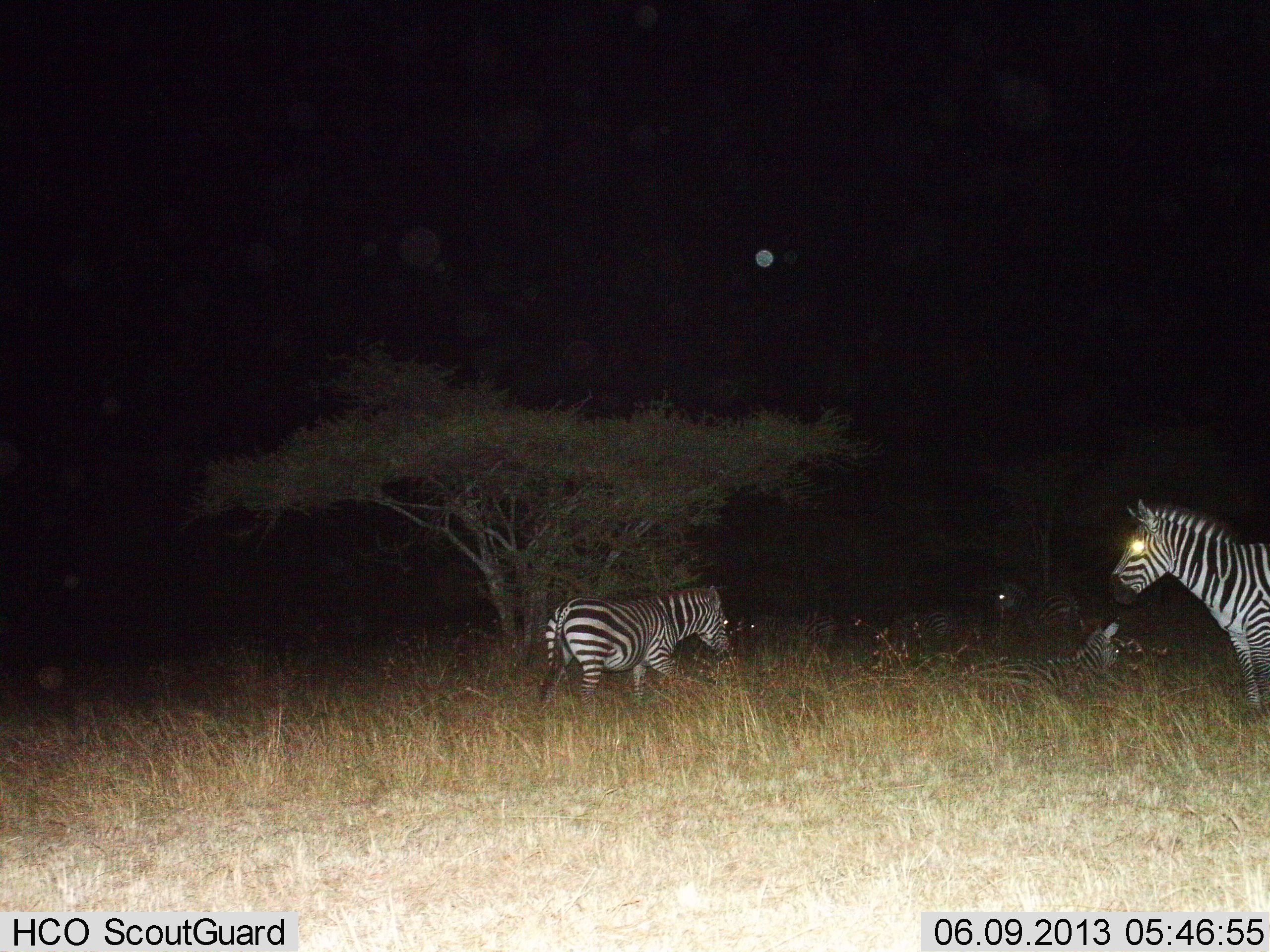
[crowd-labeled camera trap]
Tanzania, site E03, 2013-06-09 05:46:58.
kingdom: Animalia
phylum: Chordata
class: Mammalia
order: Perissodactyla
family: Equidae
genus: Equus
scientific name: Equus quagga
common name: plains zebra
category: zebra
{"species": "zebra (plains zebra) (Equus quagga)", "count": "6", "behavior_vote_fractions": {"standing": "86%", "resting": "79%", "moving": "36%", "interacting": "7%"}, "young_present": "7%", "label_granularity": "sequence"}